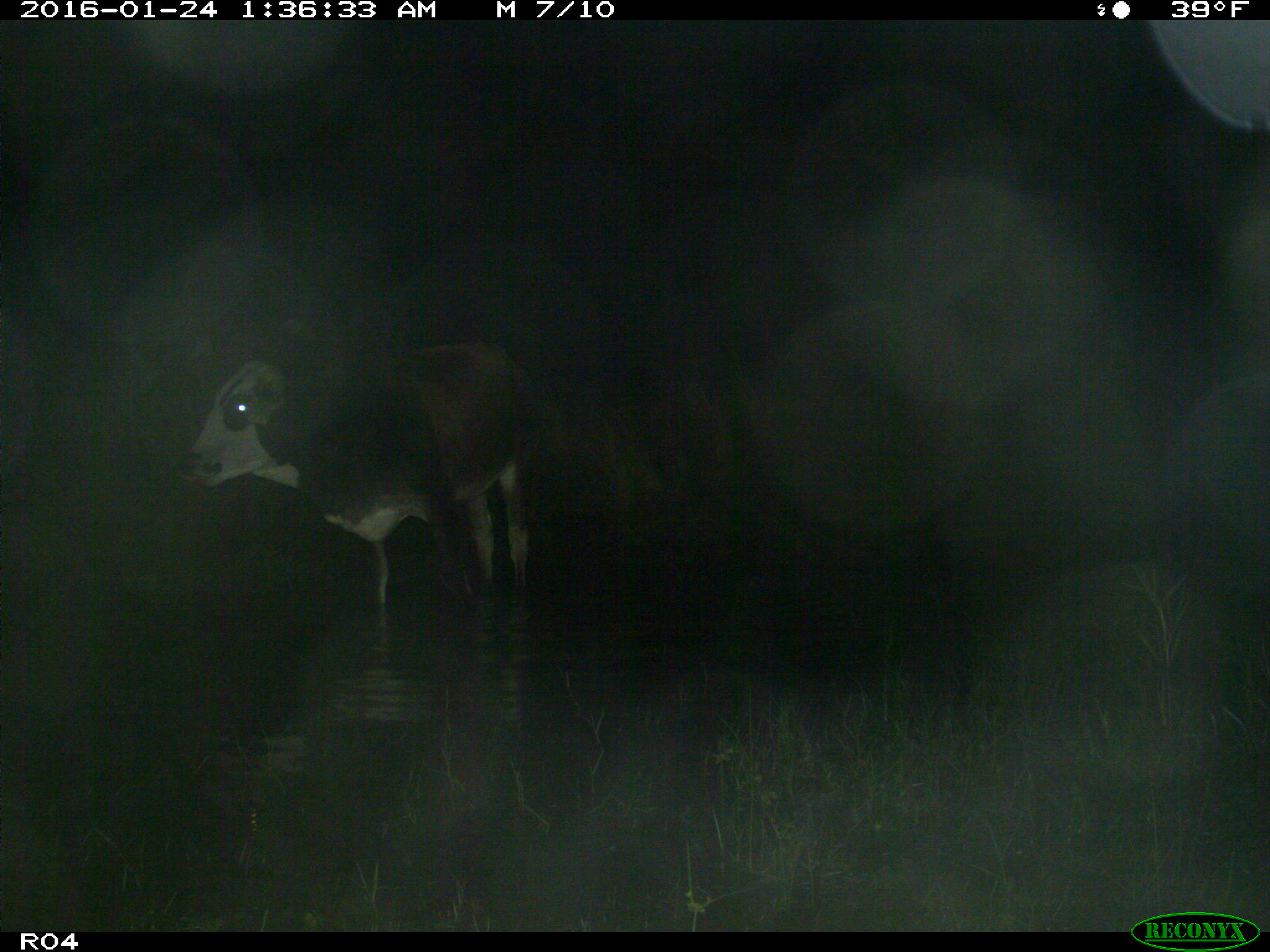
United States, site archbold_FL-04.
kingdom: Animalia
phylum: Chordata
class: Mammalia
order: Artiodactyla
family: Bovidae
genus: Bos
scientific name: Bos taurus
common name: domestic cow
Bos taurus (domestic cow).